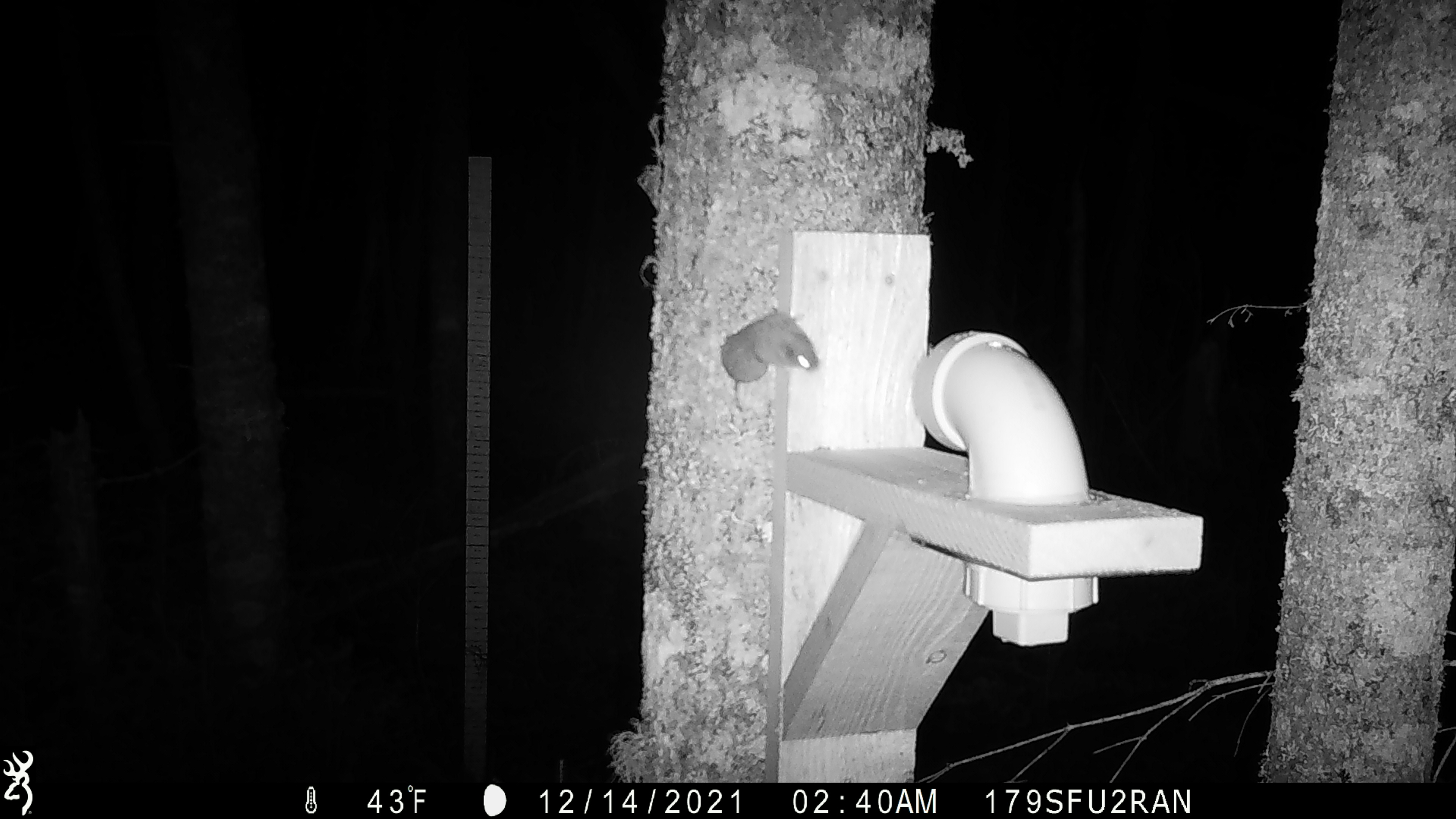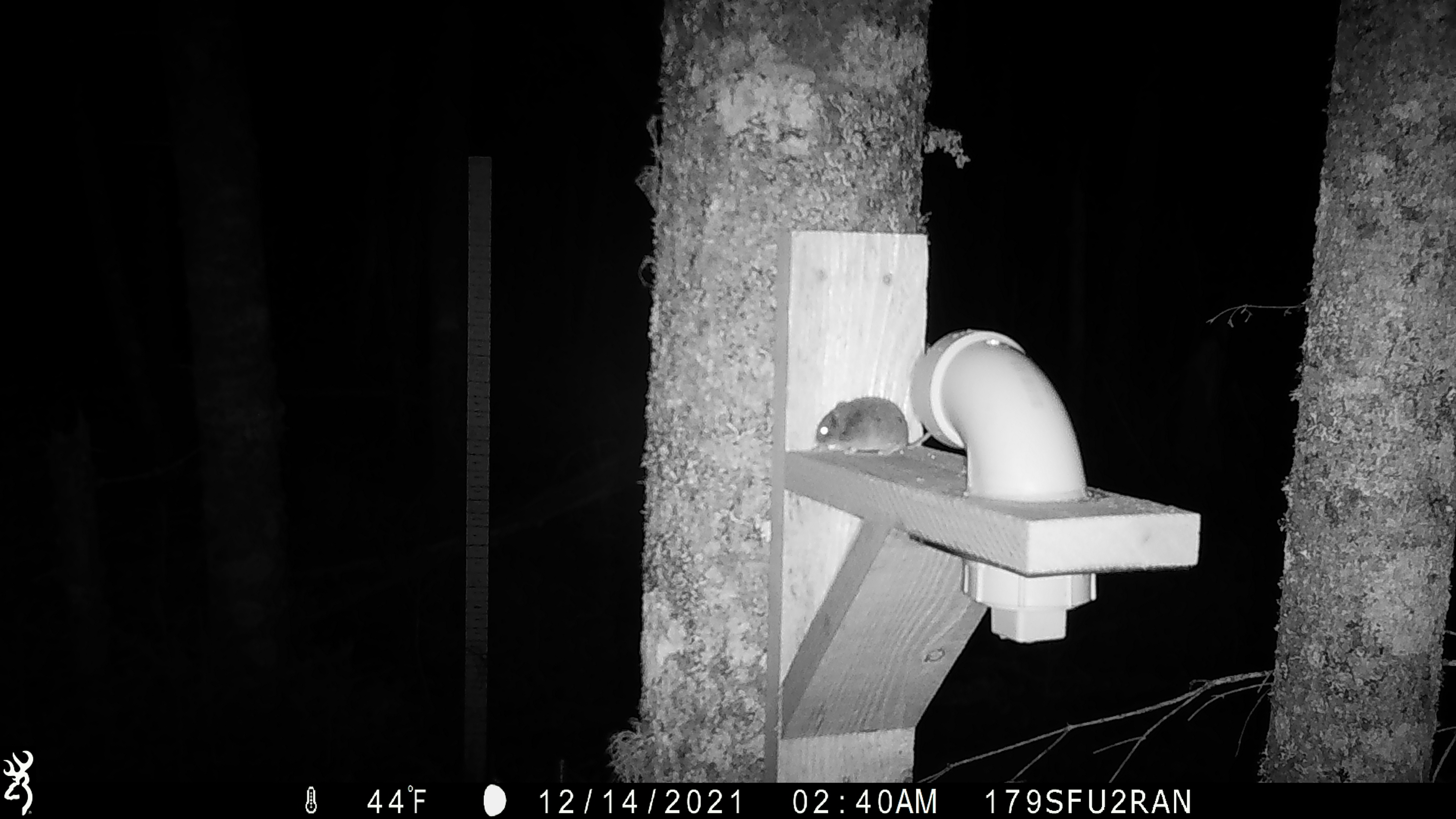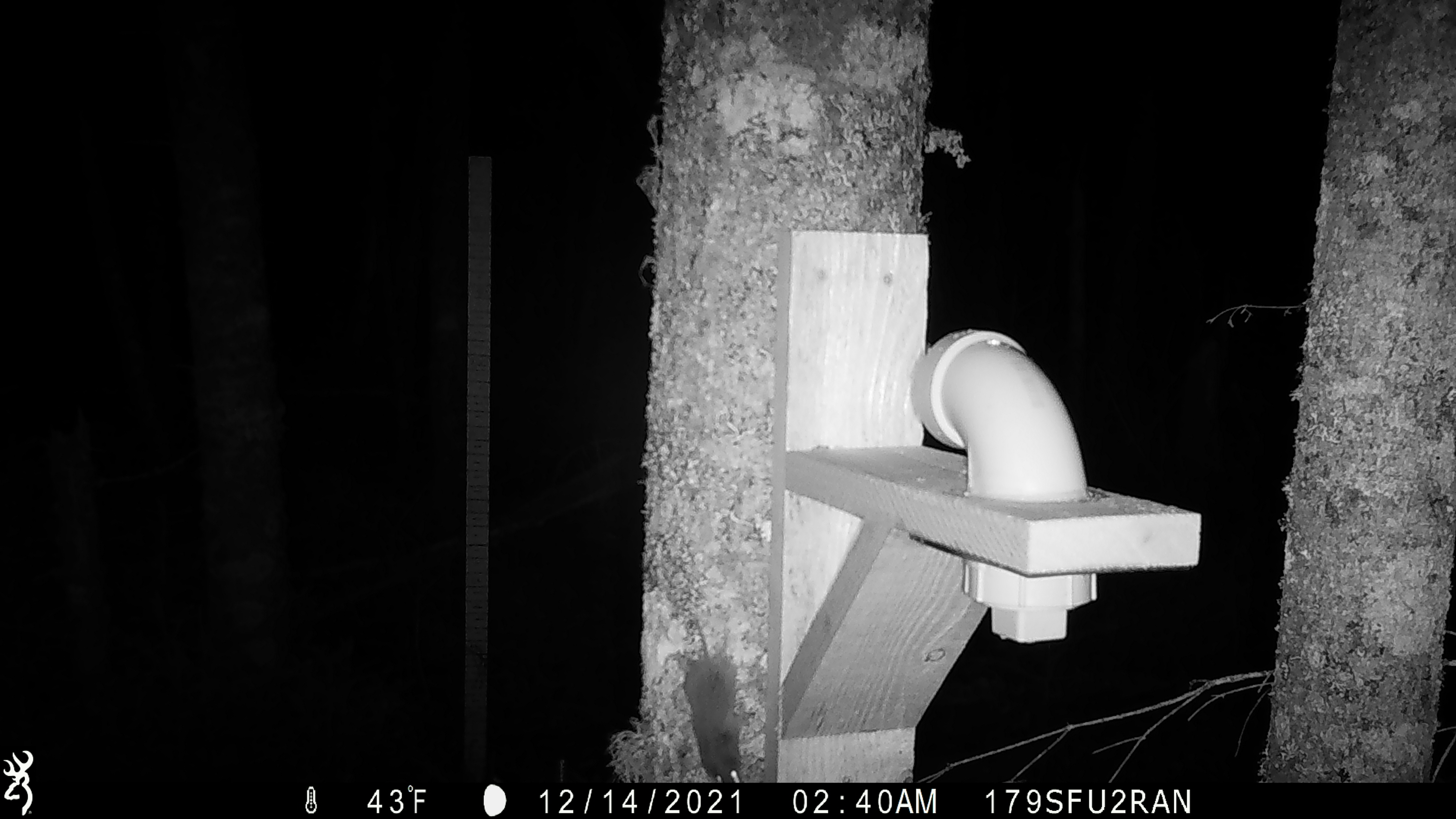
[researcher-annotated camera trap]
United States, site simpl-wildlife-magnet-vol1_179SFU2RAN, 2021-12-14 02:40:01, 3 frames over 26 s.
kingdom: Animalia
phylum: Chordata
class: Mammalia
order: Rodentia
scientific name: Rodentia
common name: mouse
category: mouse sp.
Mouse sp. (mouse) (Rodentia).